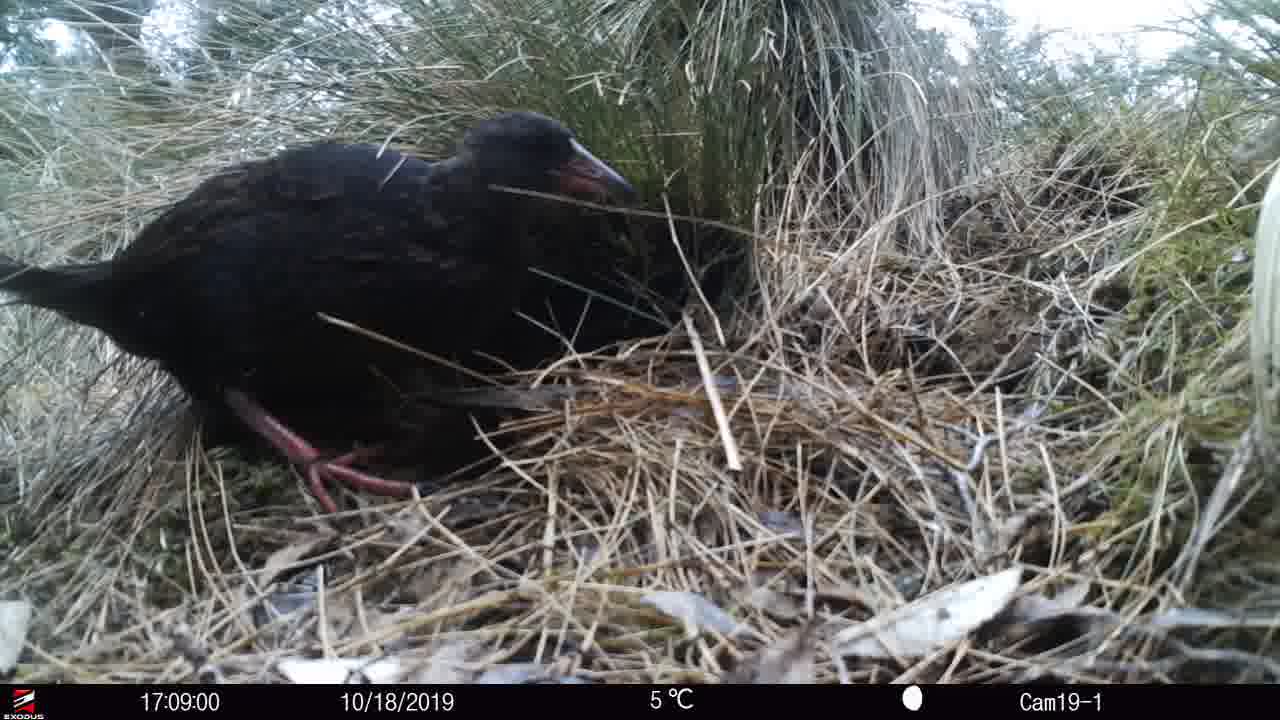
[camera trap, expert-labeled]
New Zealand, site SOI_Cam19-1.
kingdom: Animalia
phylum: Chordata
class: Aves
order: Gruiformes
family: Rallidae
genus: Gallirallus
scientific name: Gallirallus australis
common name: weka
Weka (Gallirallus australis).